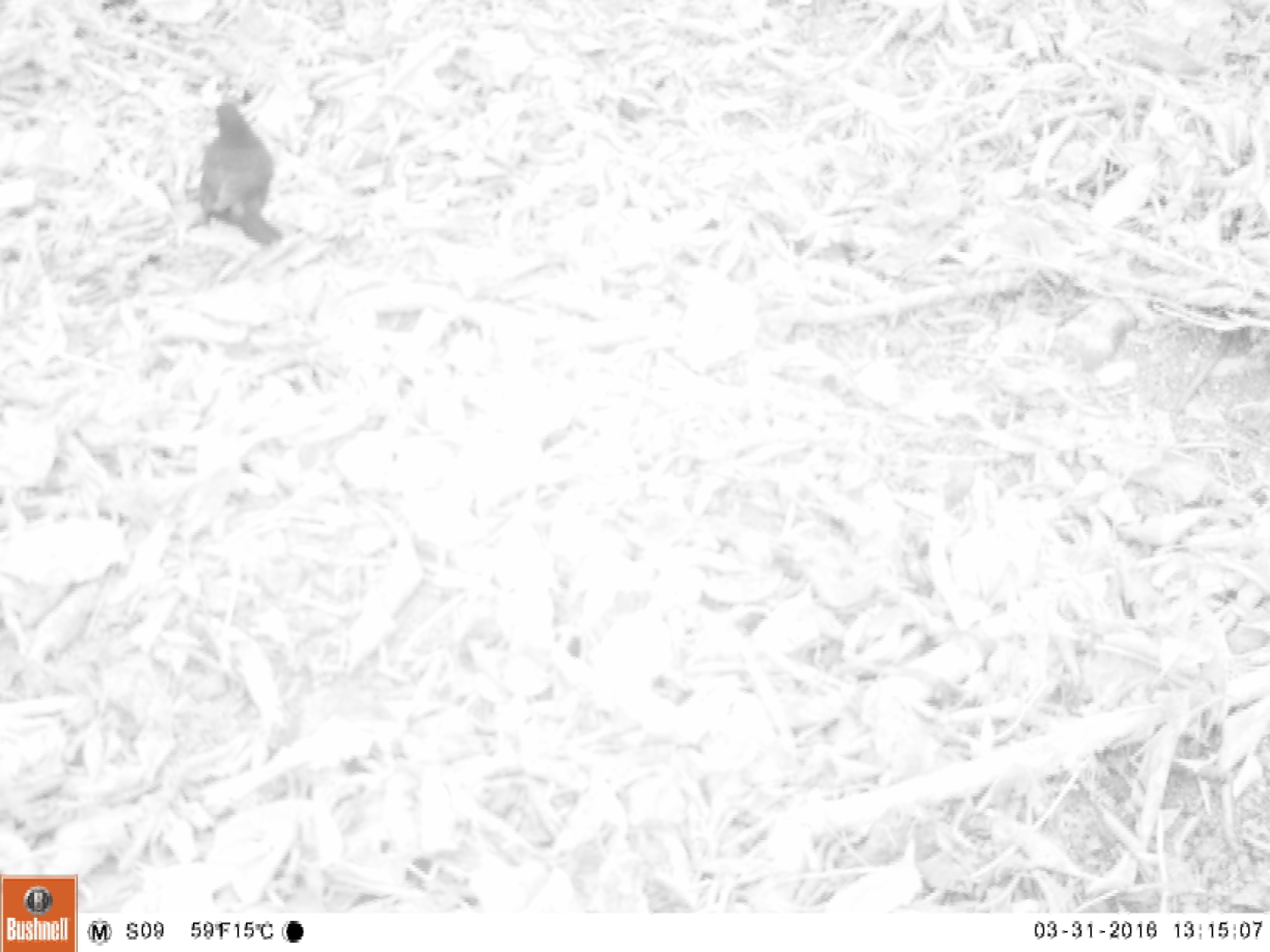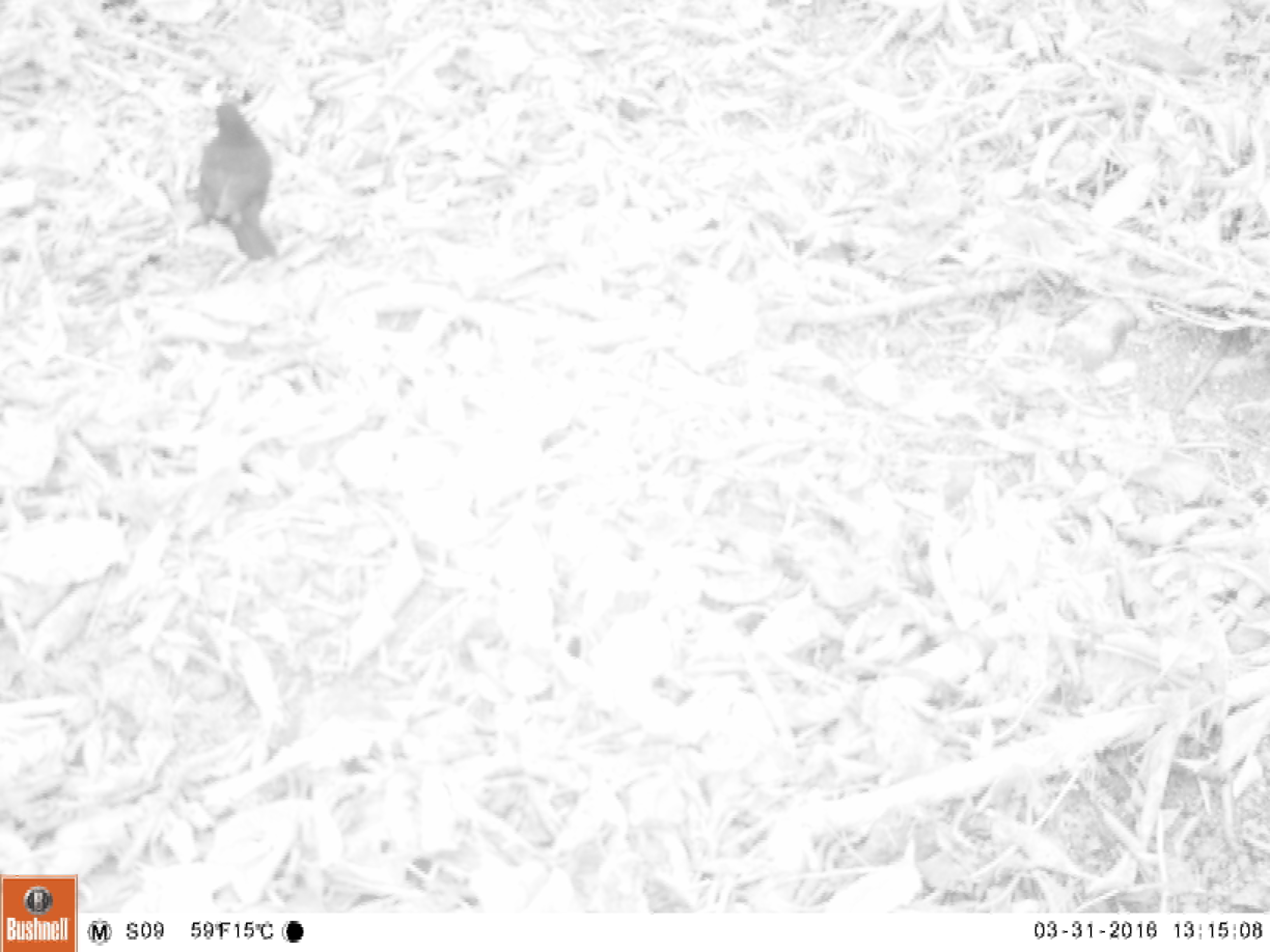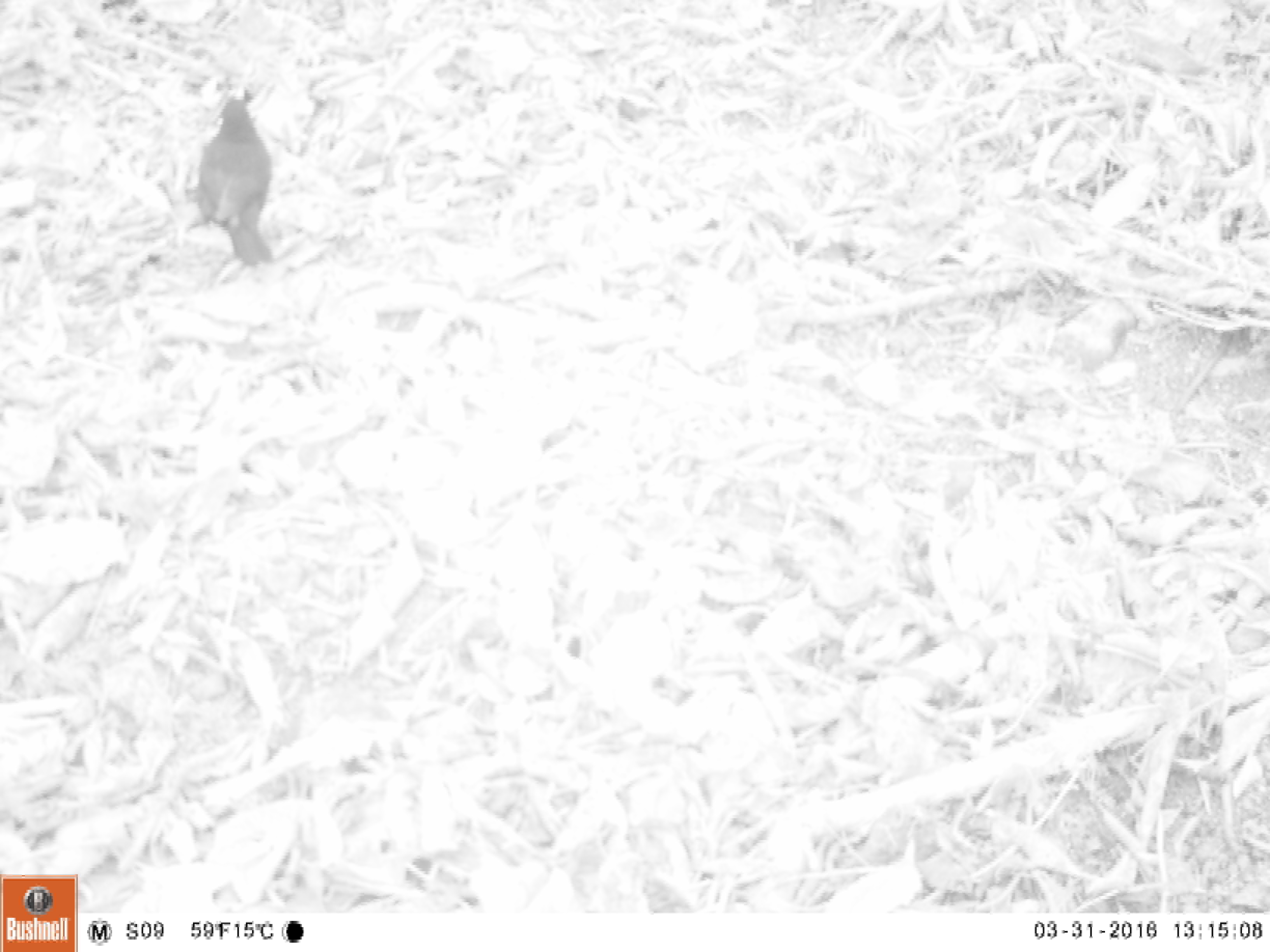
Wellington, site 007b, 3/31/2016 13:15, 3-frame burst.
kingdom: Animalia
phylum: Chordata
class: Aves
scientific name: Aves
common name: bird